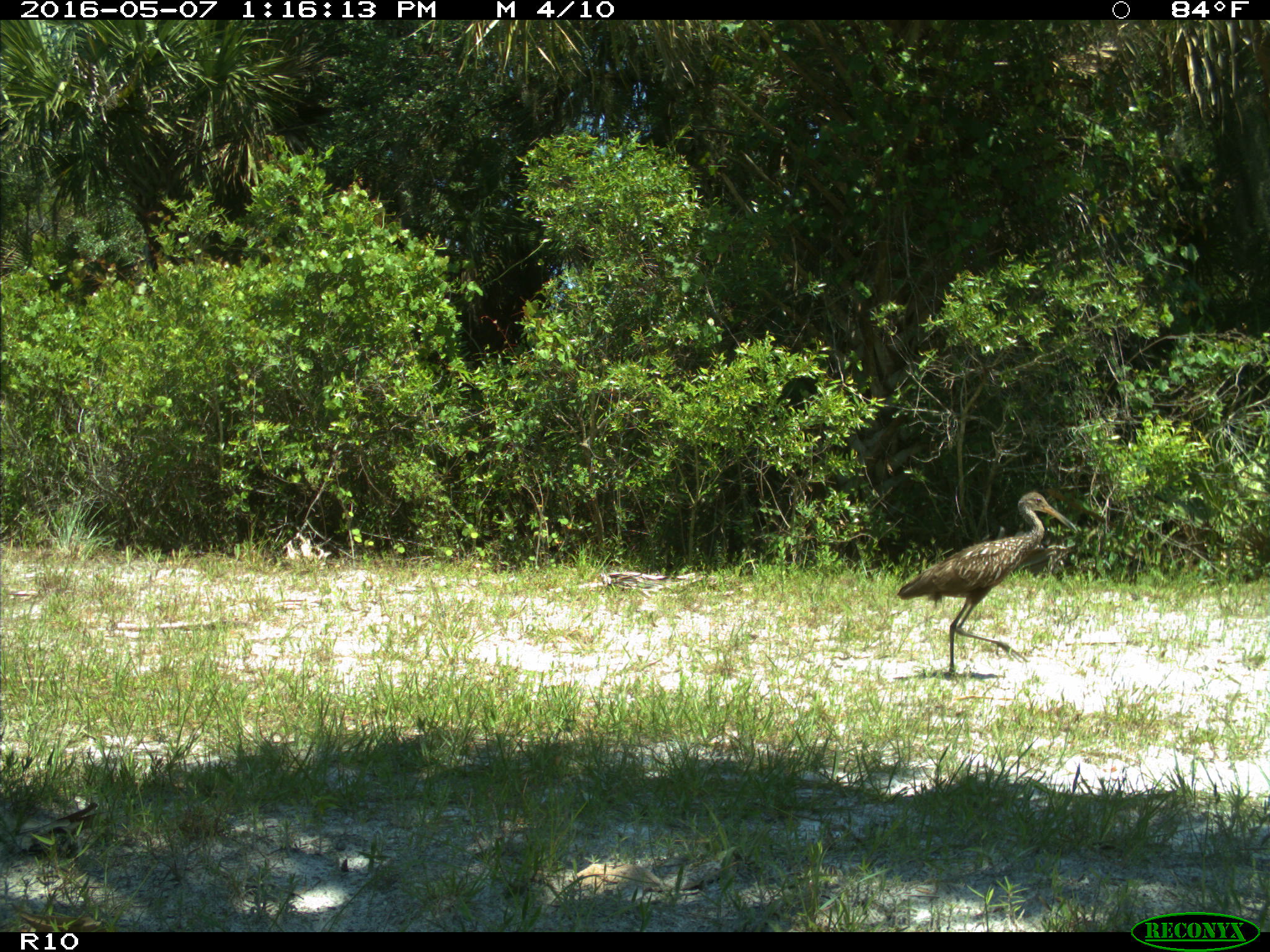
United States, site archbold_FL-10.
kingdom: Animalia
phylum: Chordata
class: Aves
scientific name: Aves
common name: birds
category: unidentified bird